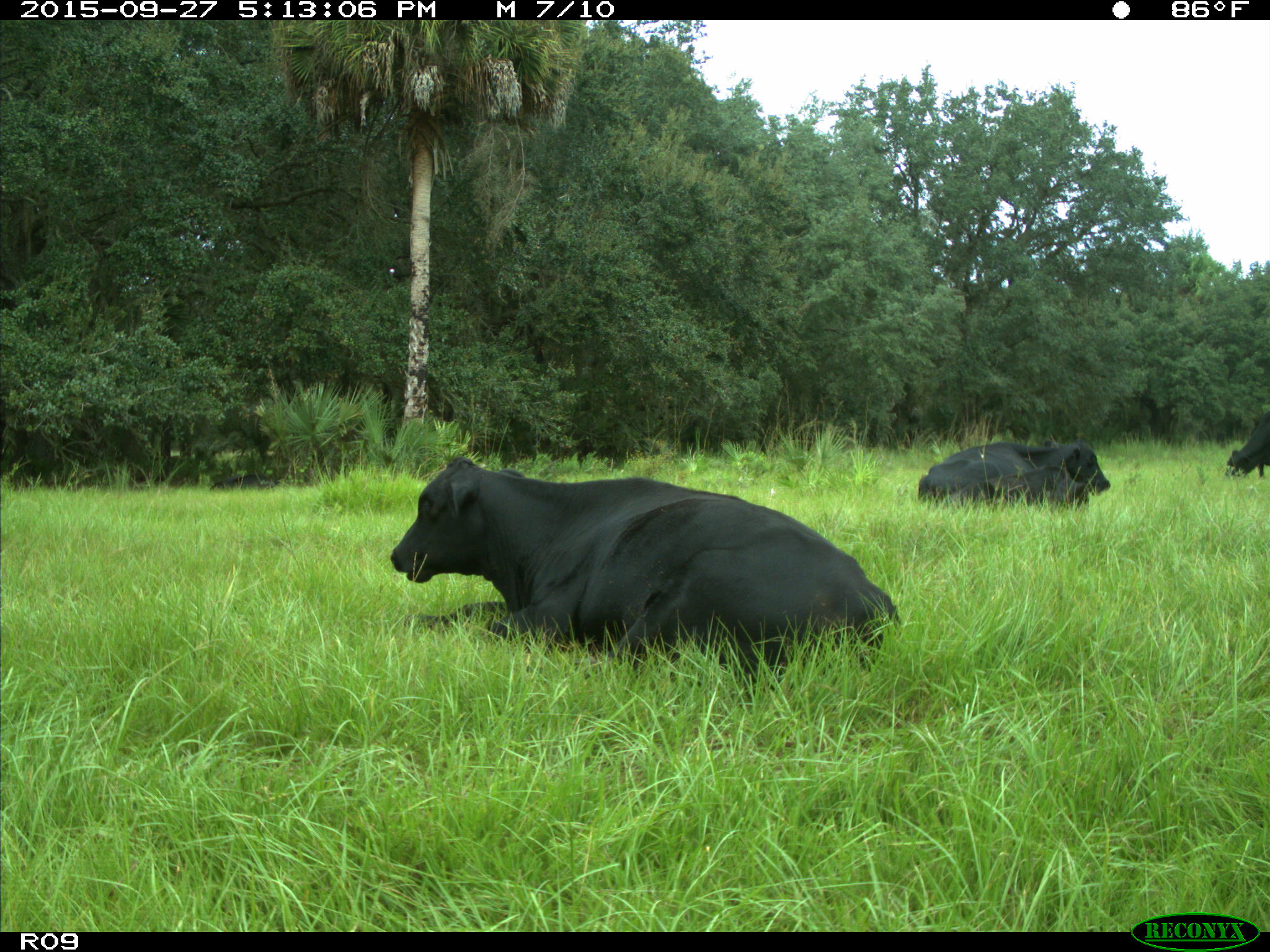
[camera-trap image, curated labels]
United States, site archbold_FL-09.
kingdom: Animalia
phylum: Chordata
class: Mammalia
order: Artiodactyla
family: Bovidae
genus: Bos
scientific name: Bos taurus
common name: domestic cow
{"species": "Bos taurus (domestic cow)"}